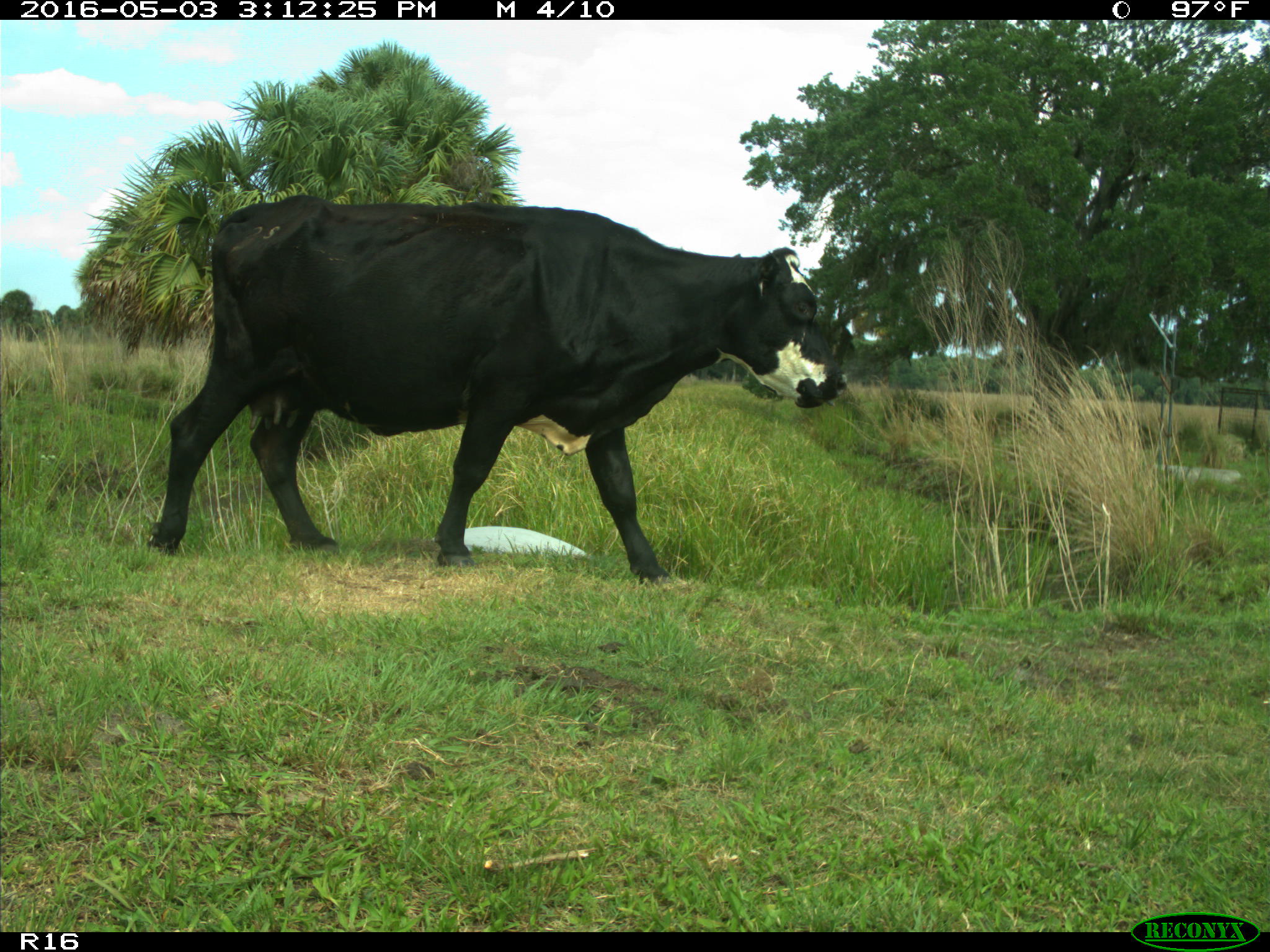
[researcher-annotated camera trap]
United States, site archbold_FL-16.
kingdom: Animalia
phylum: Chordata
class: Mammalia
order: Artiodactyla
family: Bovidae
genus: Bos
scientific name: Bos taurus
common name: domestic cow